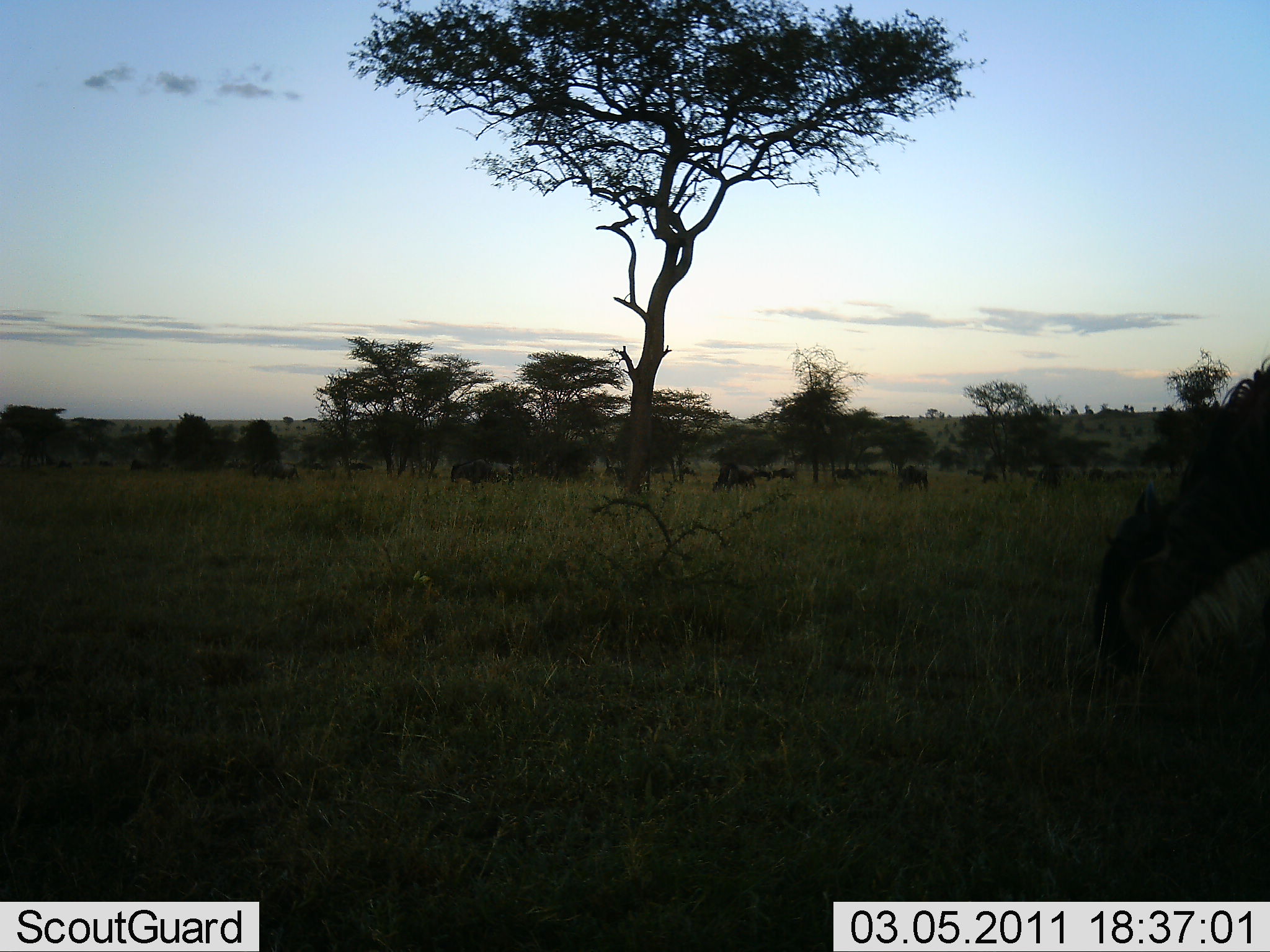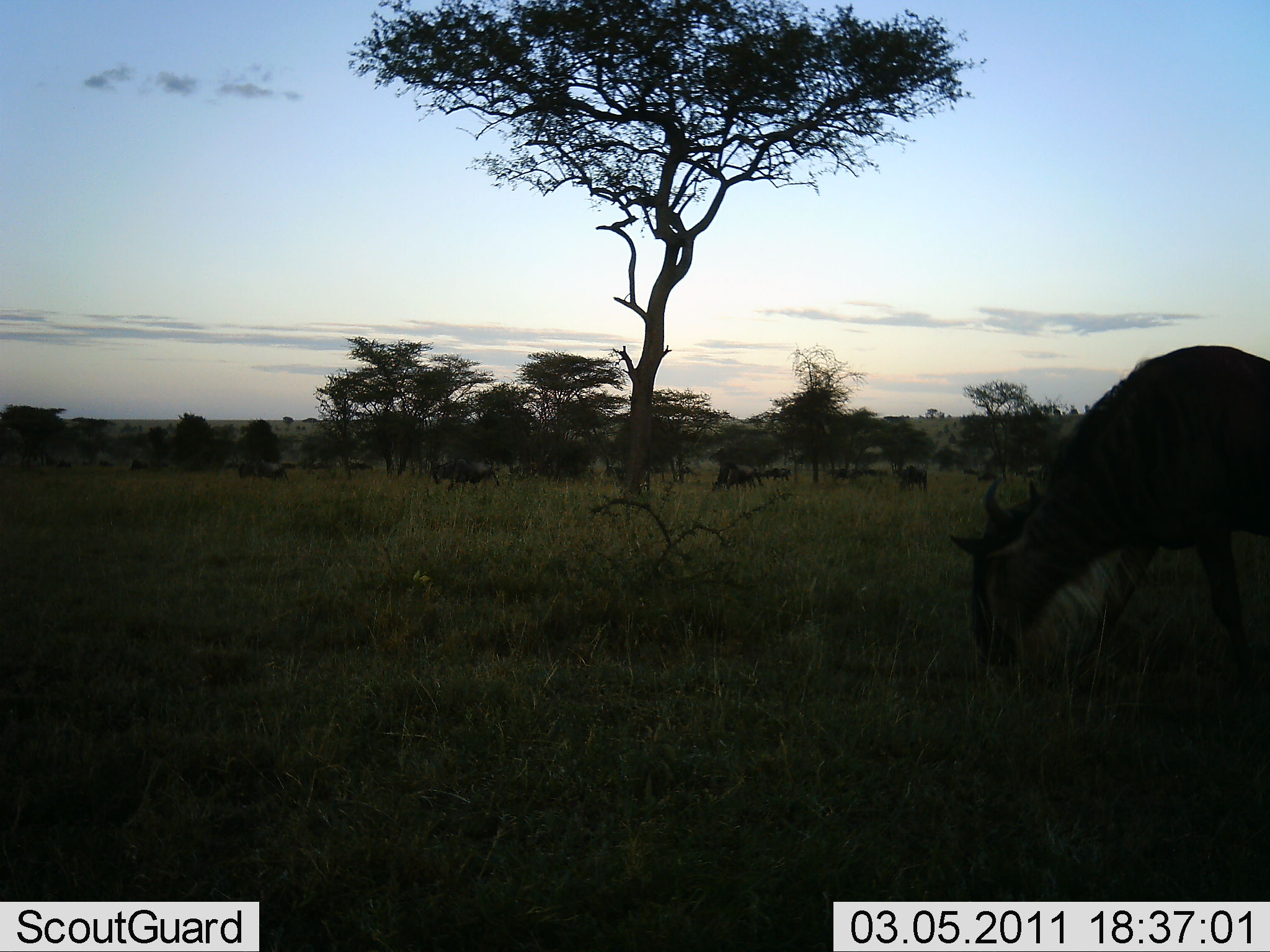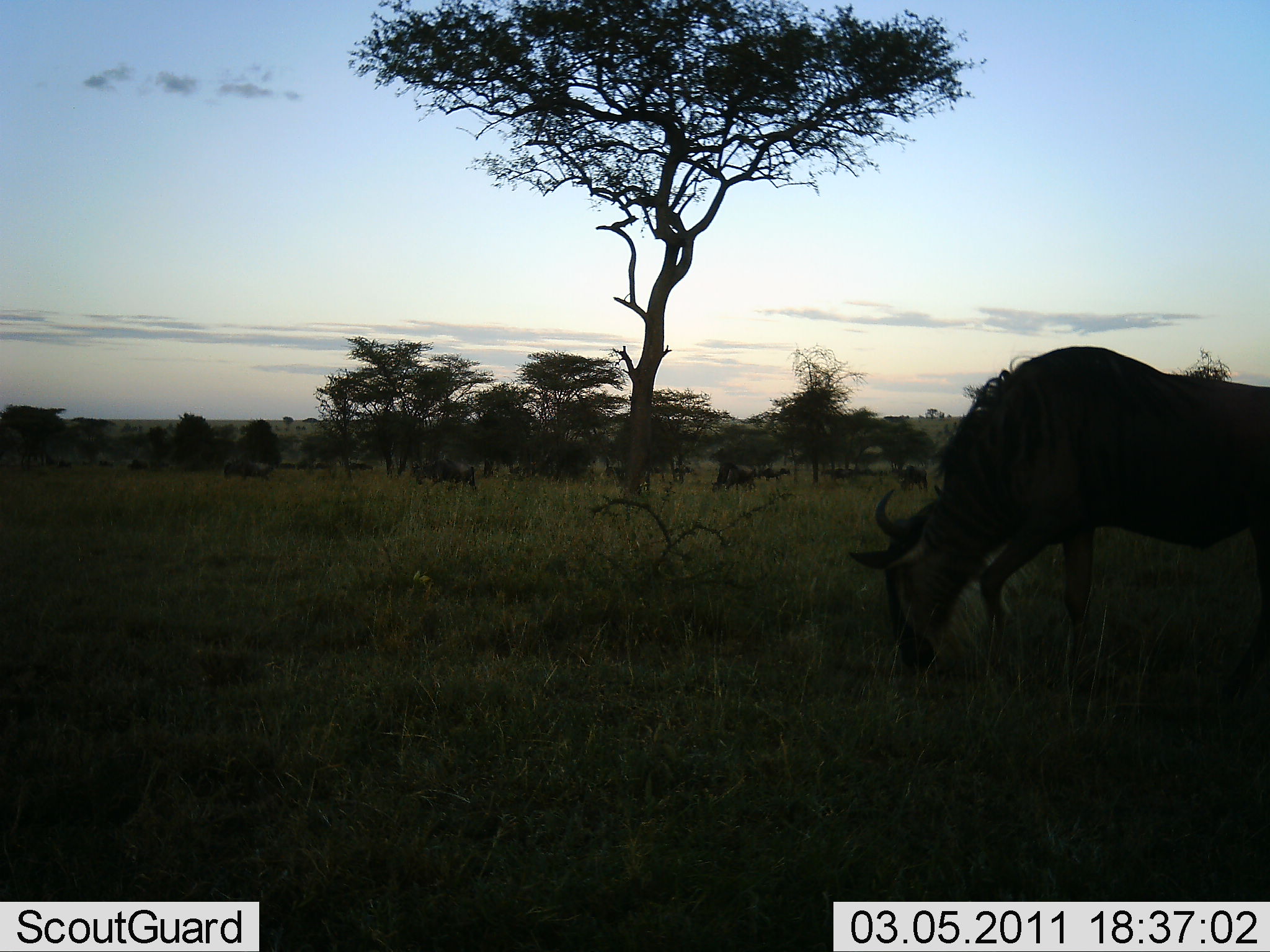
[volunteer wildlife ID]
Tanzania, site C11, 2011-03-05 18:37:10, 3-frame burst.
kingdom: Animalia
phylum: Chordata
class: Mammalia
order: Artiodactyla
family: Bovidae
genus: Connochaetes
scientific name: Connochaetes taurinus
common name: blue wildebeest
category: wildebeest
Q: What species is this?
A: Wildebeest (blue wildebeest) (Connochaetes taurinus).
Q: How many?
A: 11-50.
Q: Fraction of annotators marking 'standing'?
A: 0%.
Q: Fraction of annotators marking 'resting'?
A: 9%.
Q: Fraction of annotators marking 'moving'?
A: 64%.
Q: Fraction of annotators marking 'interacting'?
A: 0%.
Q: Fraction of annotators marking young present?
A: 0%.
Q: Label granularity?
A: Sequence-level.